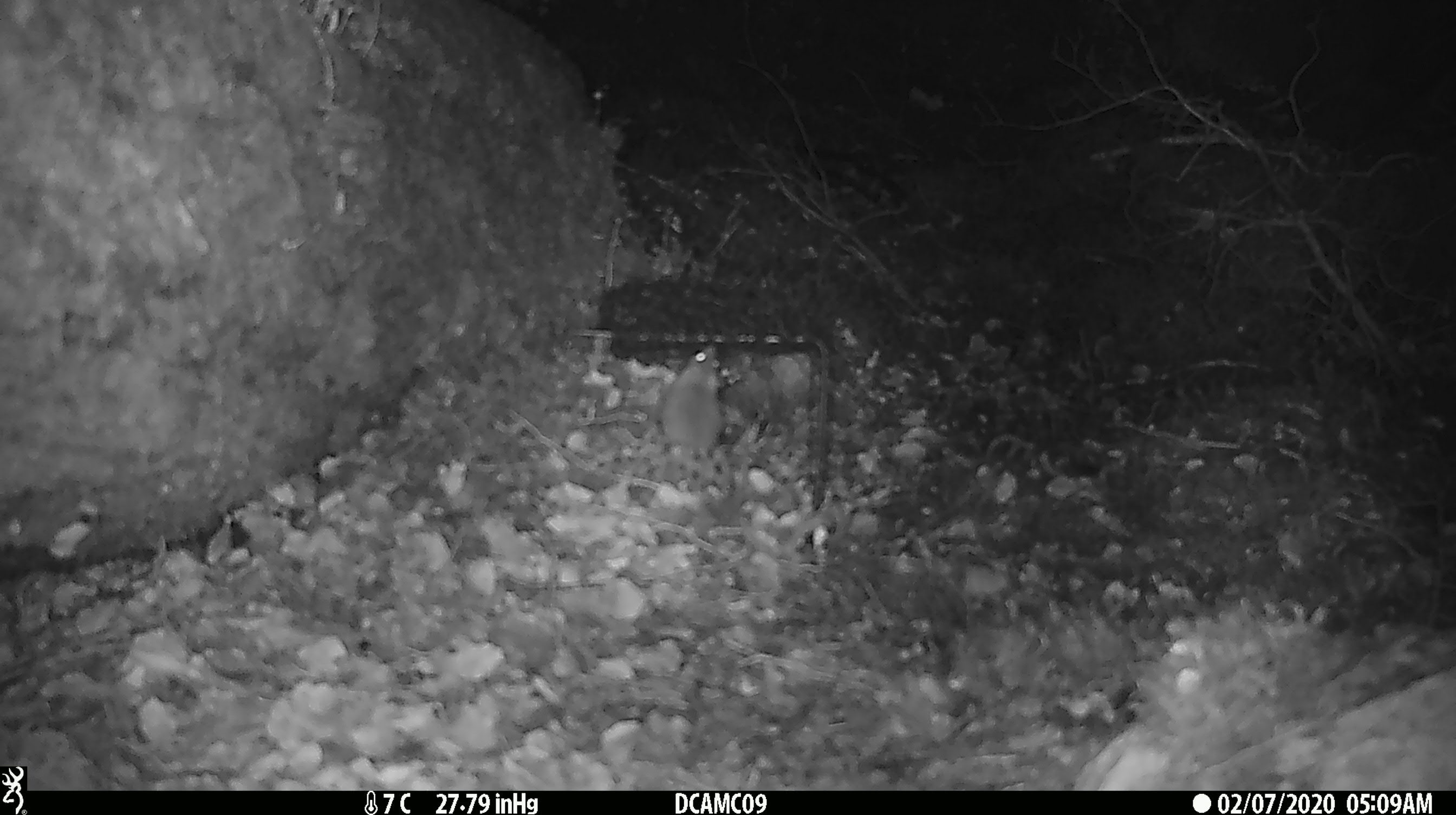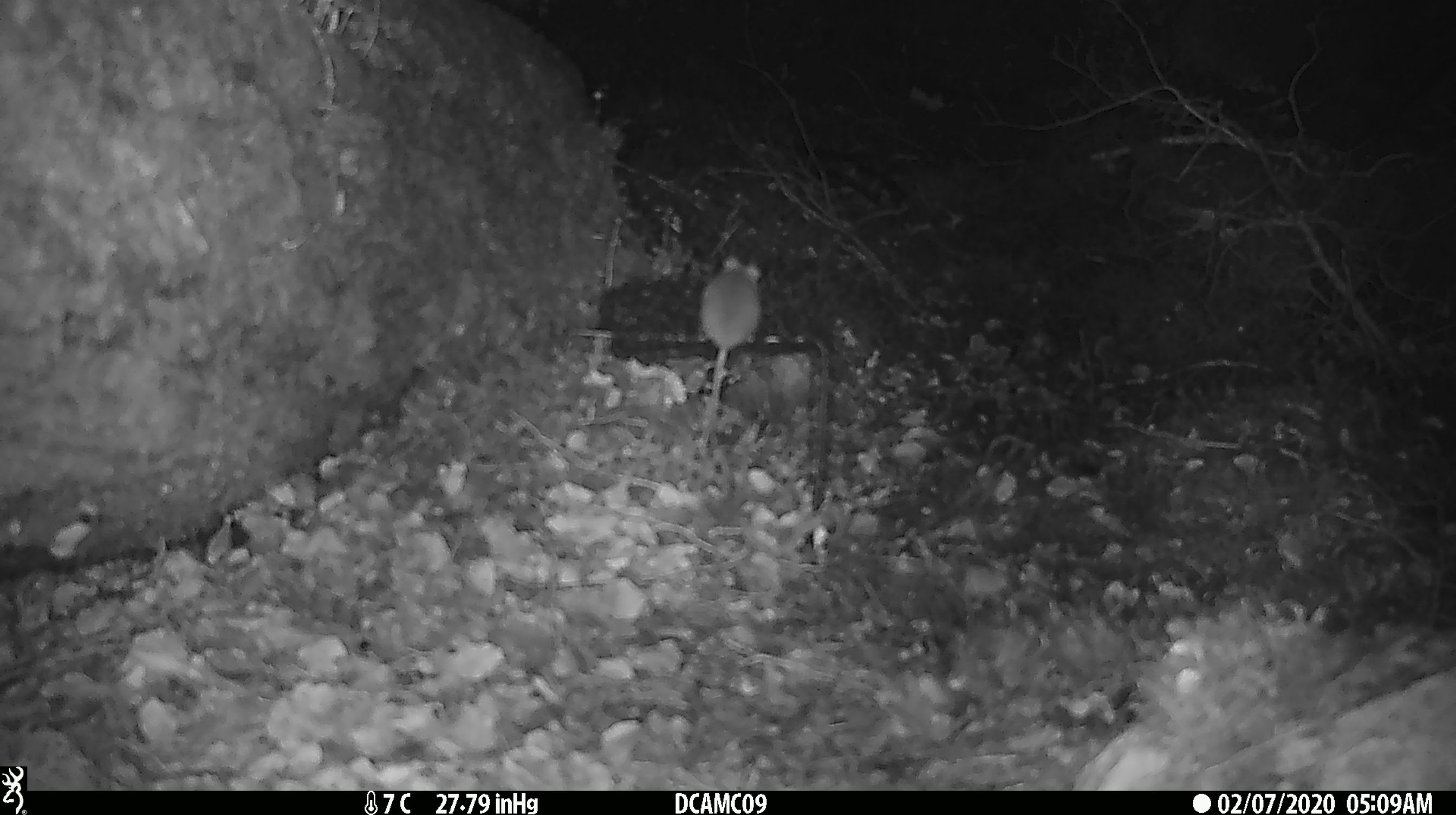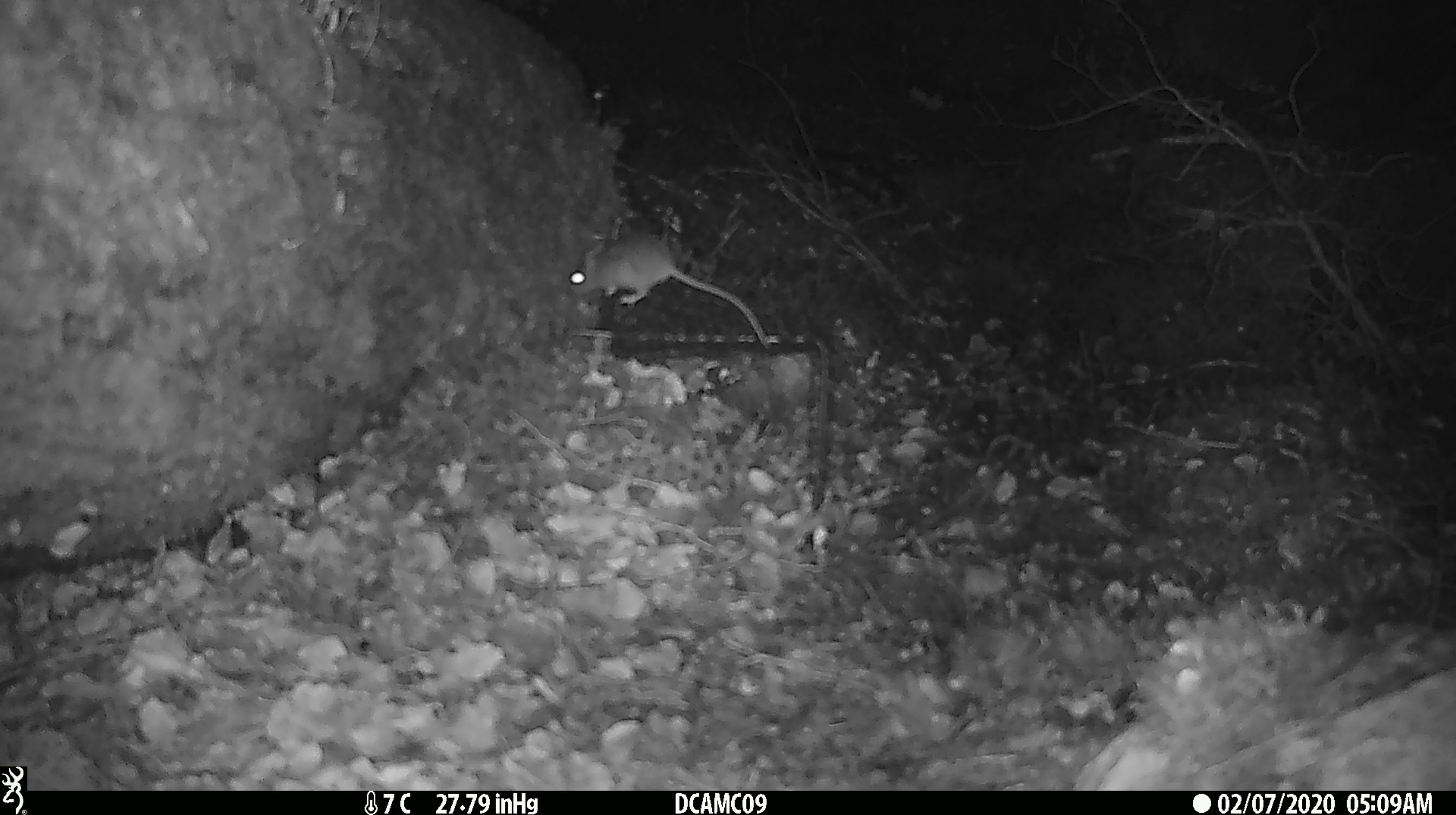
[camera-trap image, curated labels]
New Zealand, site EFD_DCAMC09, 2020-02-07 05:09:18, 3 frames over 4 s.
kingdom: Animalia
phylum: Chordata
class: Mammalia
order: Rodentia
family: Muridae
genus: Mus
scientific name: Mus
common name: mouse